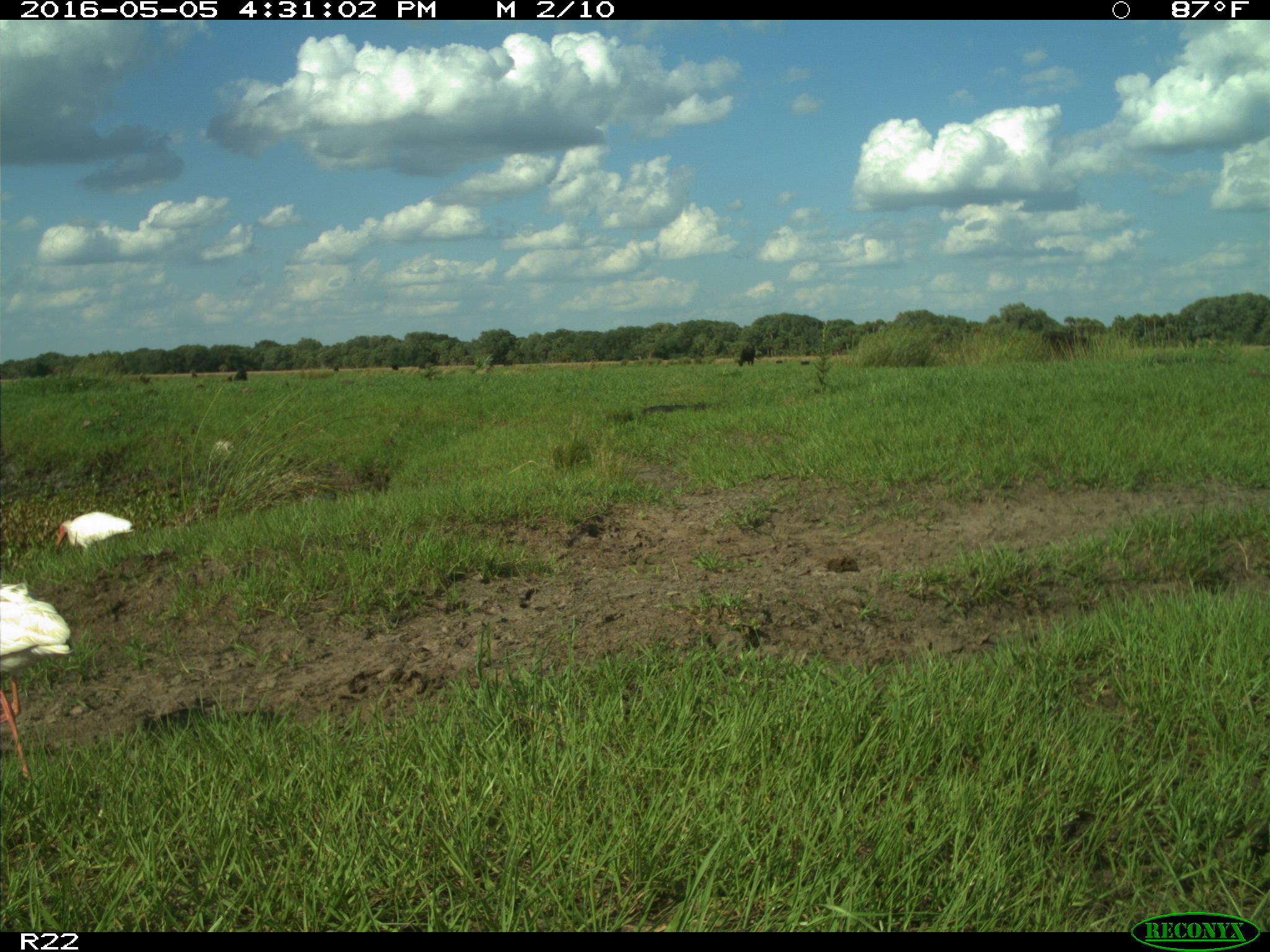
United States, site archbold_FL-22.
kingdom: Animalia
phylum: Chordata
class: Mammalia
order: Artiodactyla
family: Bovidae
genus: Bos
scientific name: Bos taurus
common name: domestic cow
Bos taurus (domestic cow).